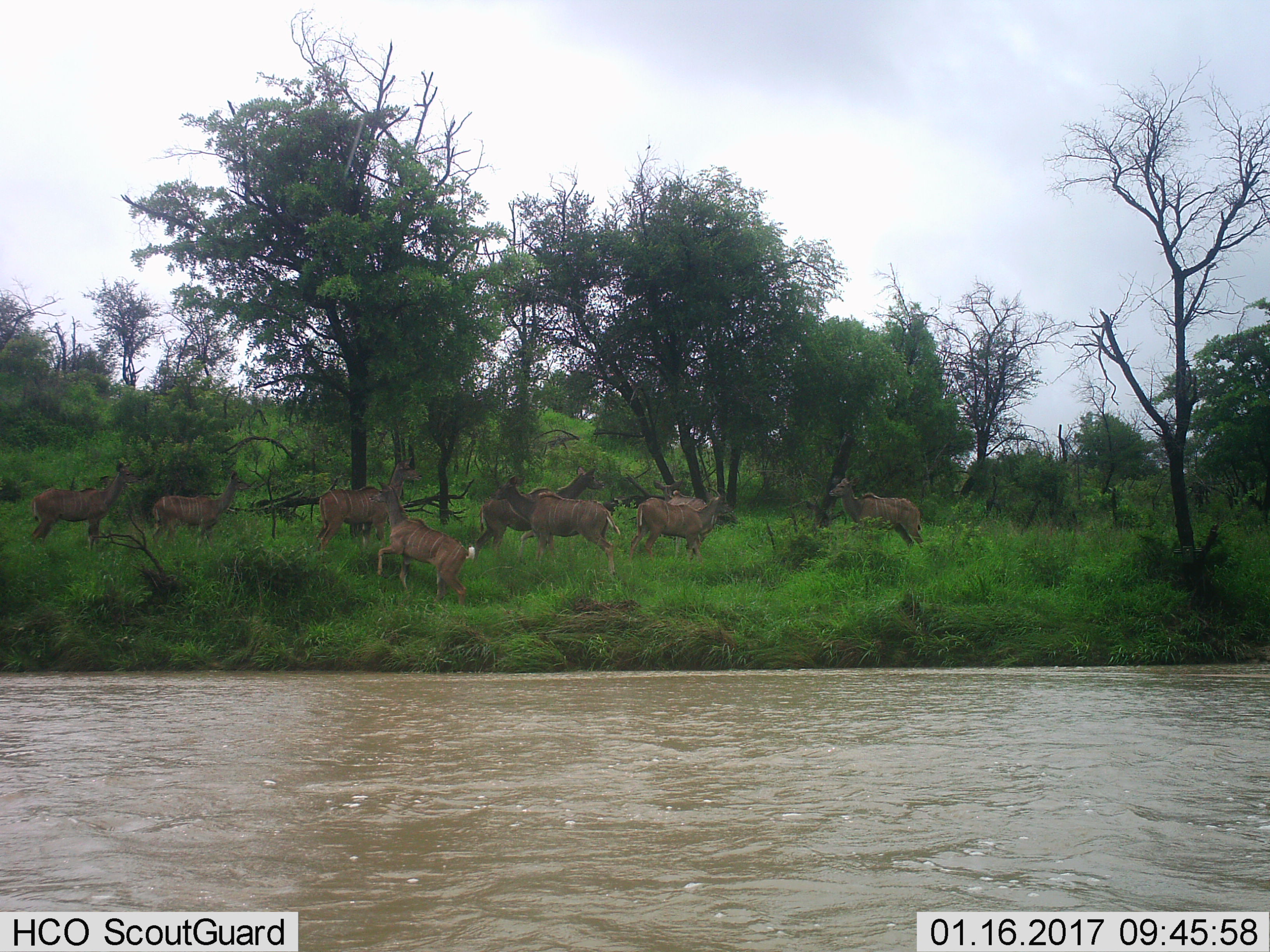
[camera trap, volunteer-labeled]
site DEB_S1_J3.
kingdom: Animalia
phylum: Chordata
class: Mammalia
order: Artiodactyla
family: Bovidae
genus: Tragelaphus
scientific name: Tragelaphus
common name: kudu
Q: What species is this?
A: Kudu (Tragelaphus).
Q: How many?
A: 9.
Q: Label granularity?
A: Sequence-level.